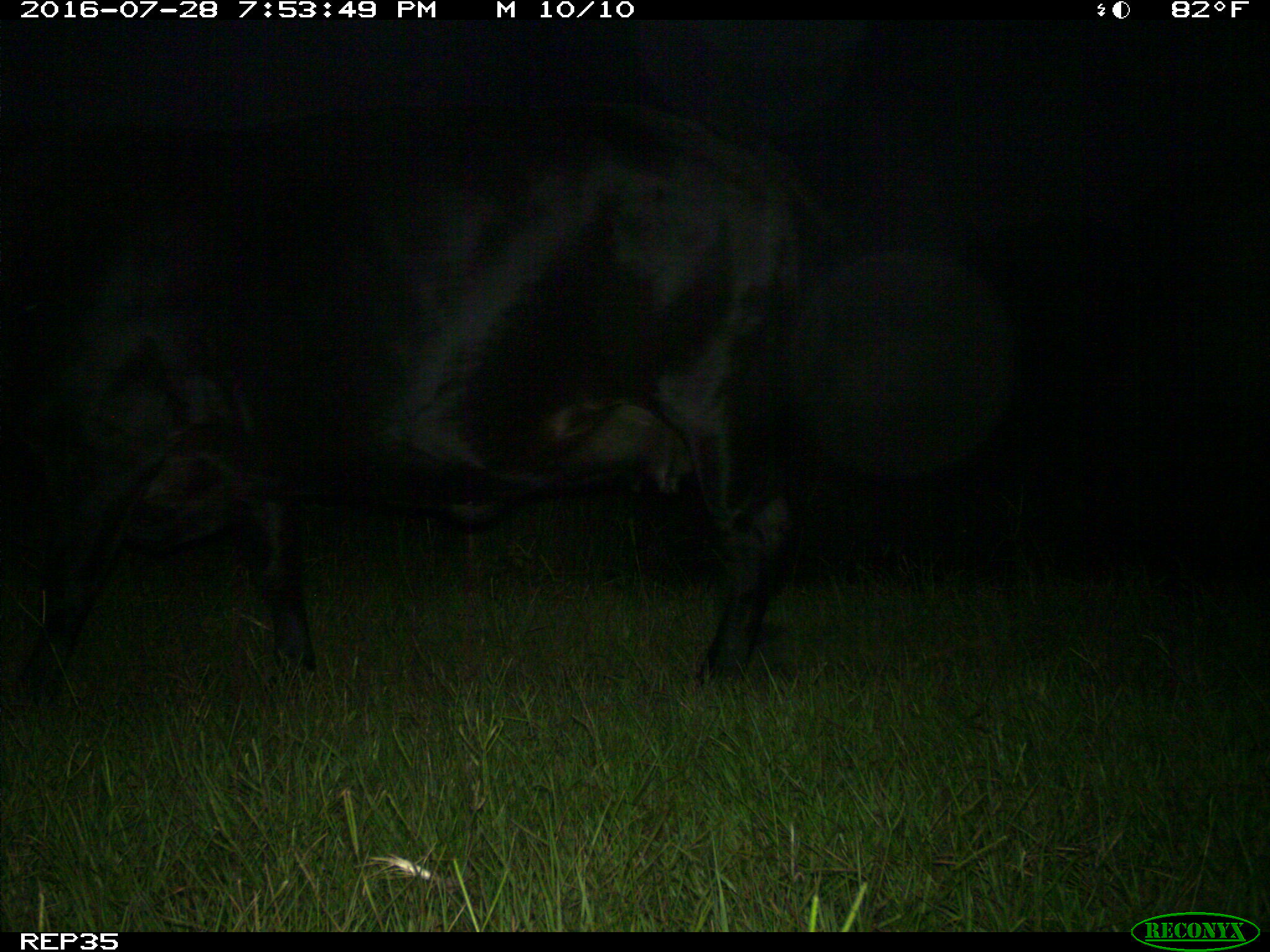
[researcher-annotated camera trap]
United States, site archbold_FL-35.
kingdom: Animalia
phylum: Chordata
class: Mammalia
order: Artiodactyla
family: Bovidae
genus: Bos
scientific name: Bos taurus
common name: domestic cow